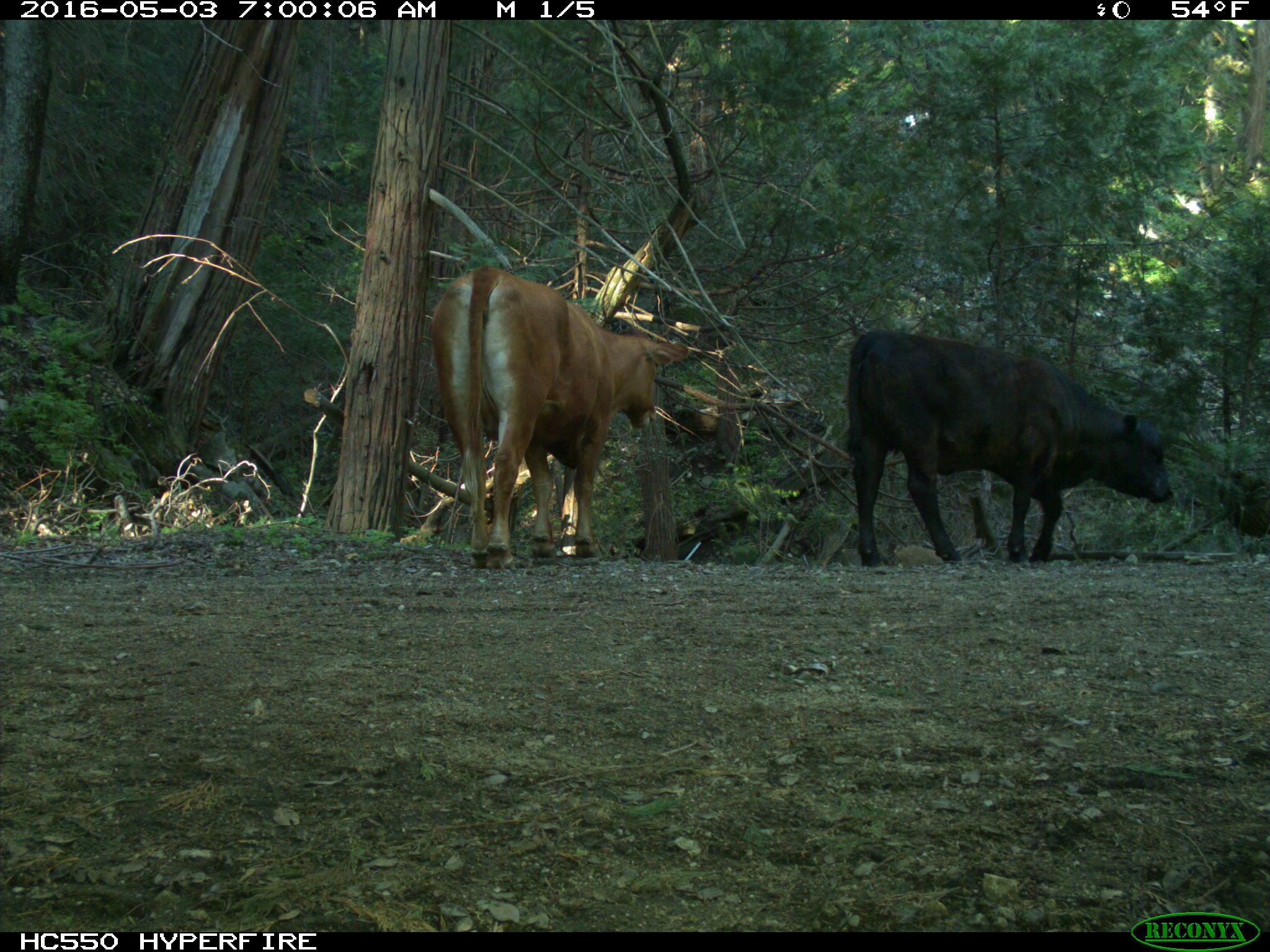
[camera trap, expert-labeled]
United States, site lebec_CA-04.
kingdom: Animalia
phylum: Chordata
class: Mammalia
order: Artiodactyla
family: Bovidae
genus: Bos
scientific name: Bos taurus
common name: domestic cow